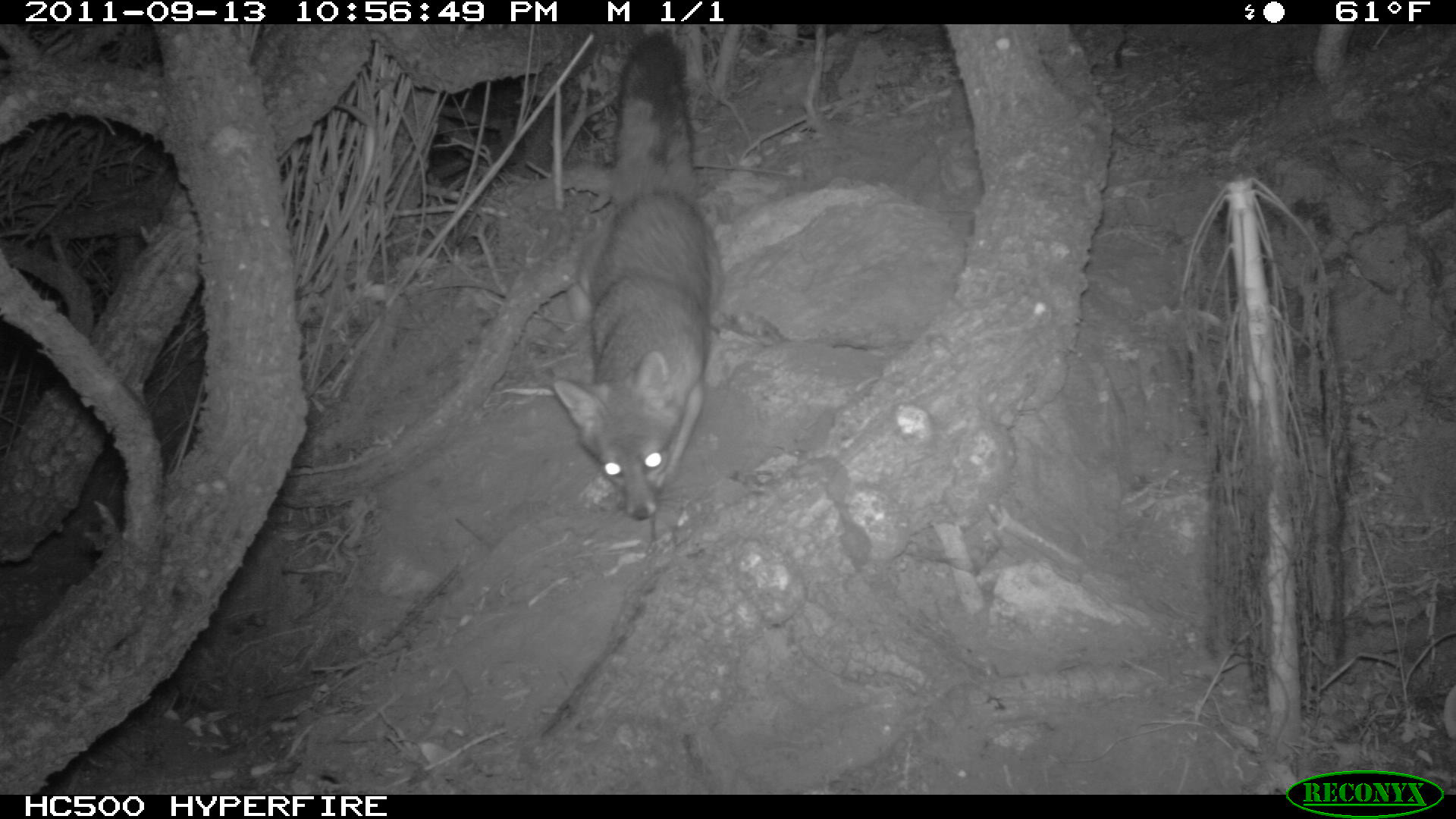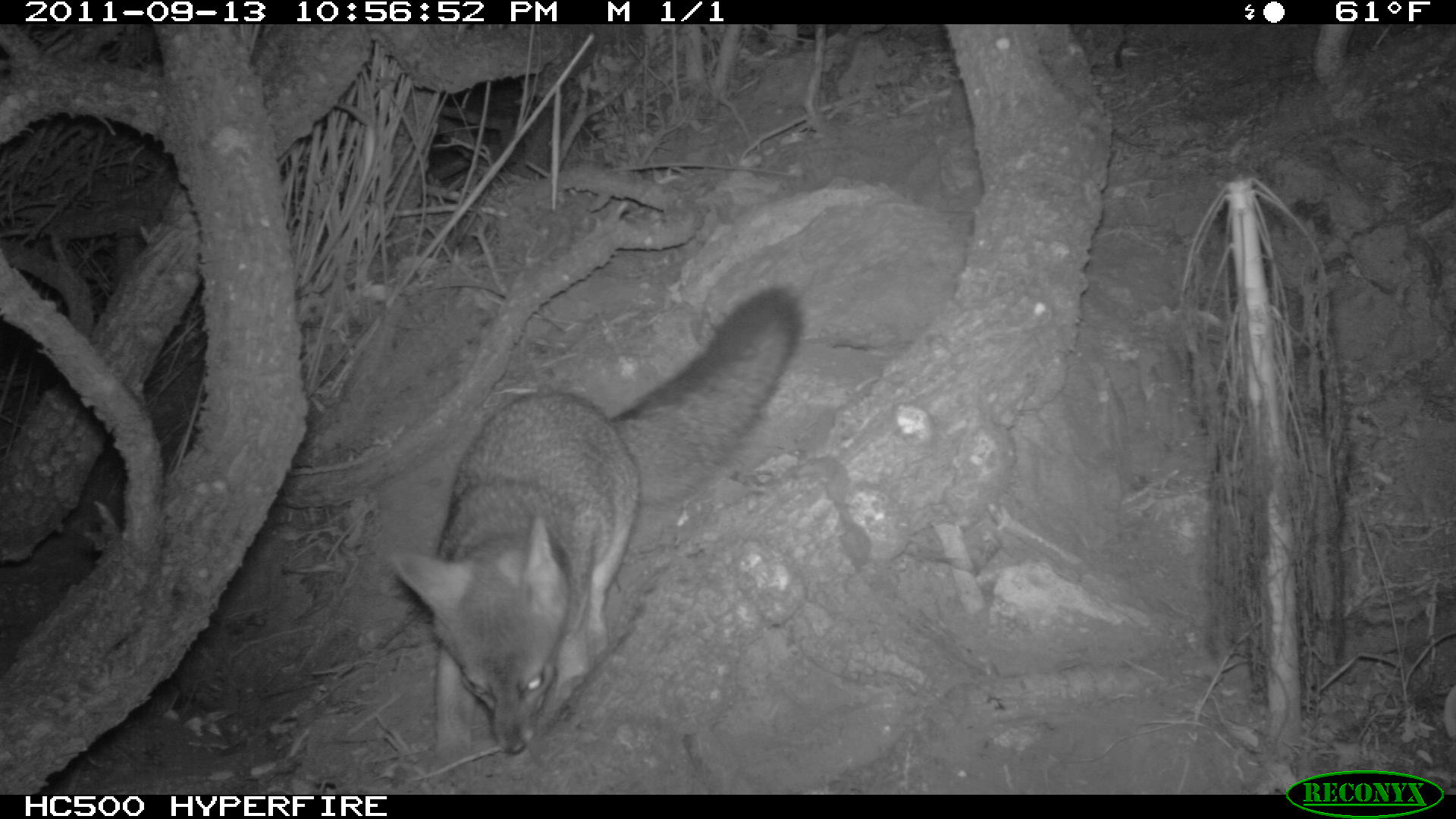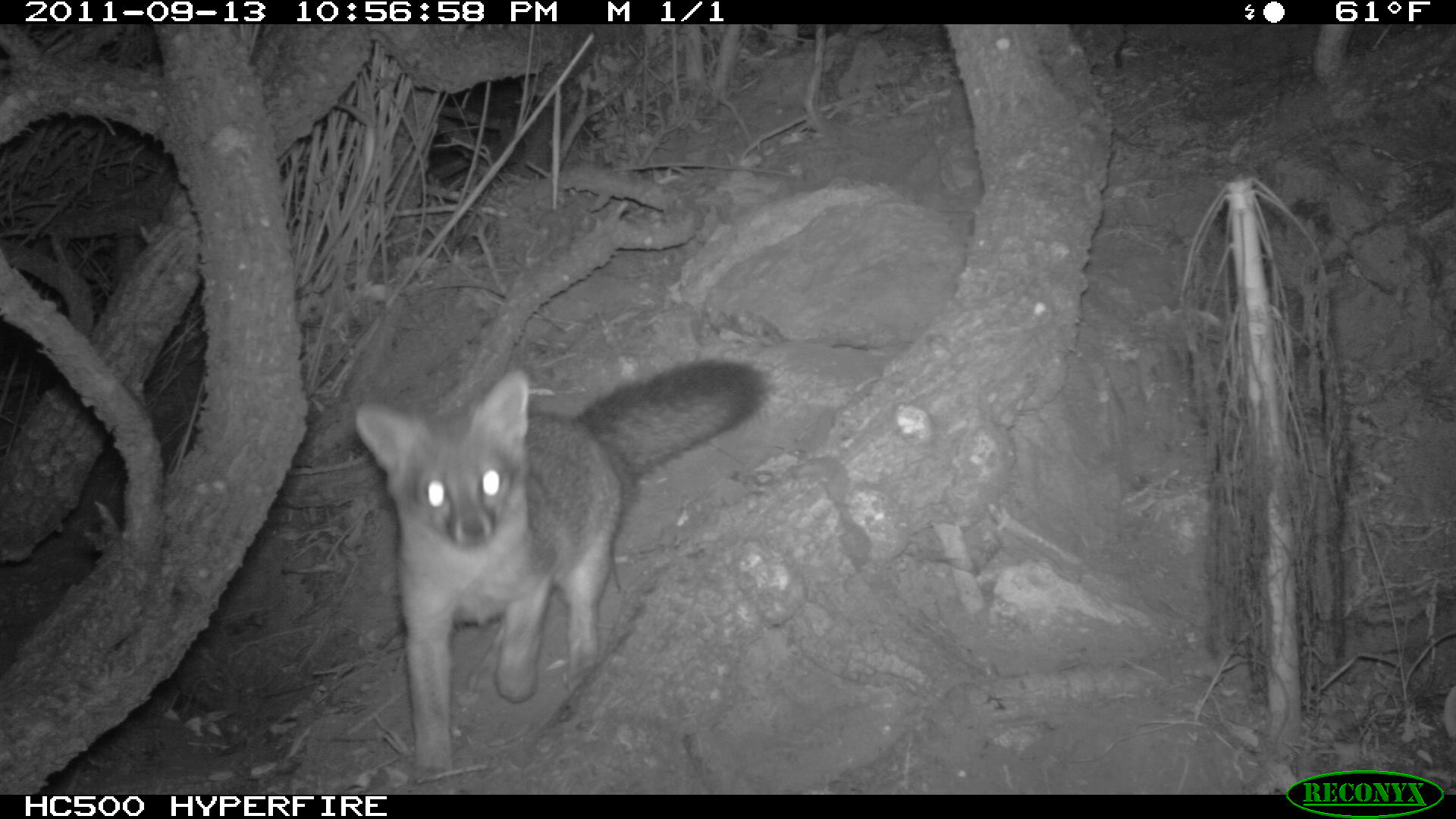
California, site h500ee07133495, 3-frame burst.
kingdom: Animalia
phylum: Chordata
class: Mammalia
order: Carnivora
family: Canidae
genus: Urocyon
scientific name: Urocyon littoralis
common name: island fox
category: fox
Fox (island fox) (Urocyon littoralis).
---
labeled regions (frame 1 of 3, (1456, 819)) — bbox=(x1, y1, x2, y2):
fox: bbox=(550, 29, 720, 519)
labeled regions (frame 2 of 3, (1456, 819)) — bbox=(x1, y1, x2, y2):
fox: bbox=(394, 284, 803, 789)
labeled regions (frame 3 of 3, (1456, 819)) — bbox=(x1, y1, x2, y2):
fox: bbox=(354, 358, 773, 784)